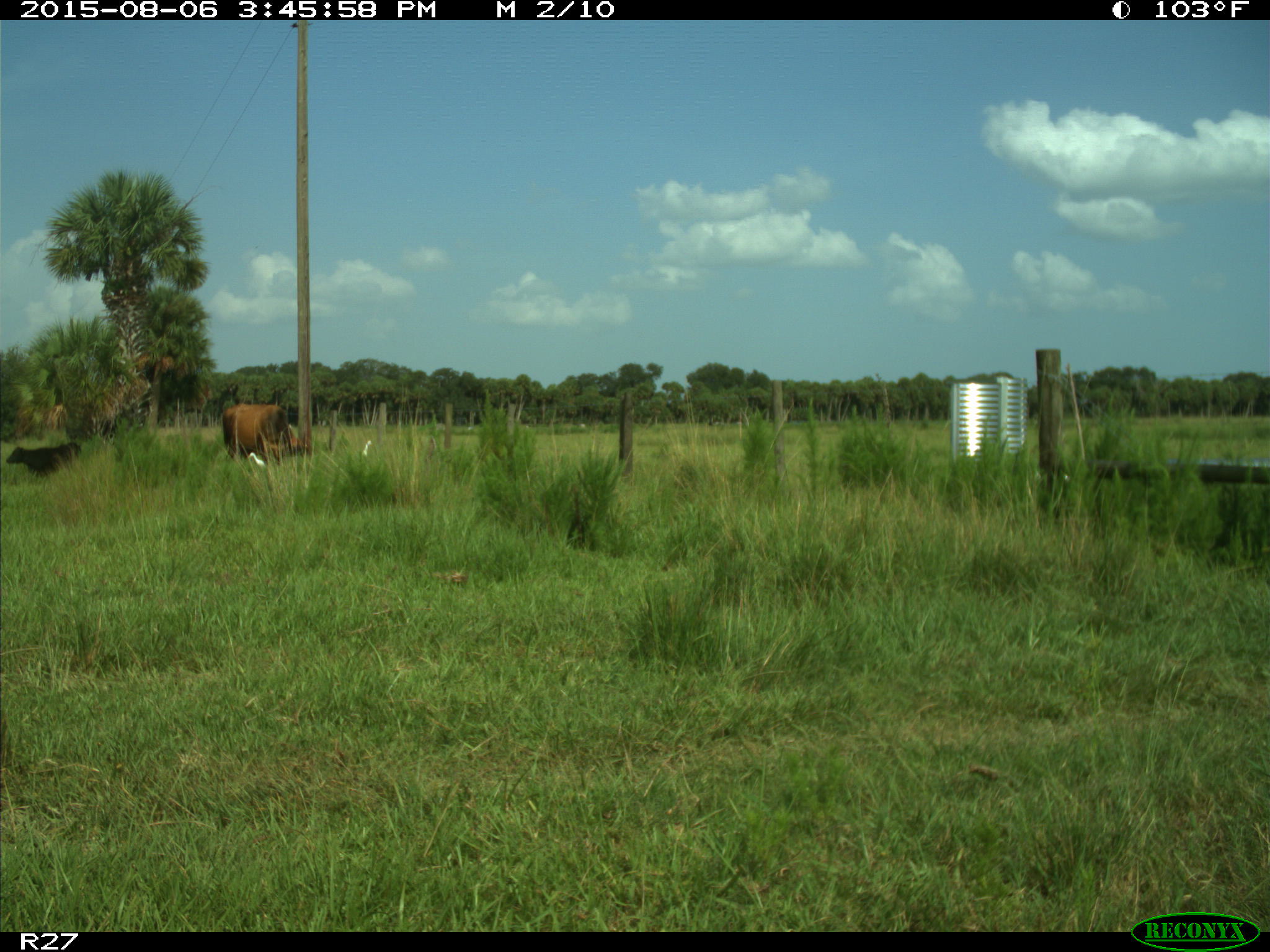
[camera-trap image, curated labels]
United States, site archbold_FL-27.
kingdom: Animalia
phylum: Chordata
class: Mammalia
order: Artiodactyla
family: Bovidae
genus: Bos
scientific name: Bos taurus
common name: domestic cow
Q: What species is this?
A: Bos taurus (domestic cow).